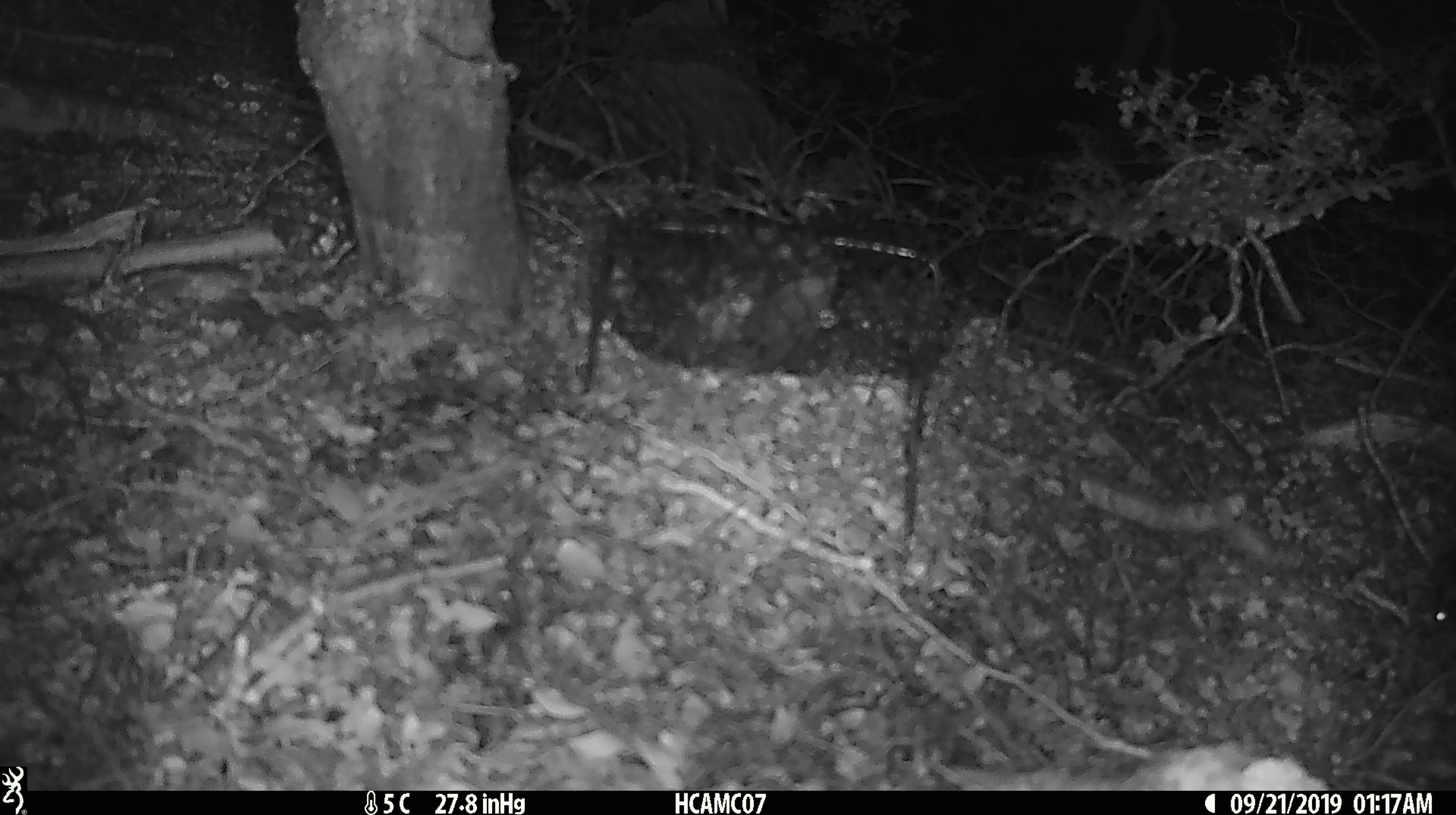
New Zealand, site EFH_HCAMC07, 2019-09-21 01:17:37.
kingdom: Animalia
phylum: Chordata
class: Mammalia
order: Rodentia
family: Muridae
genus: Mus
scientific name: Mus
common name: mouse